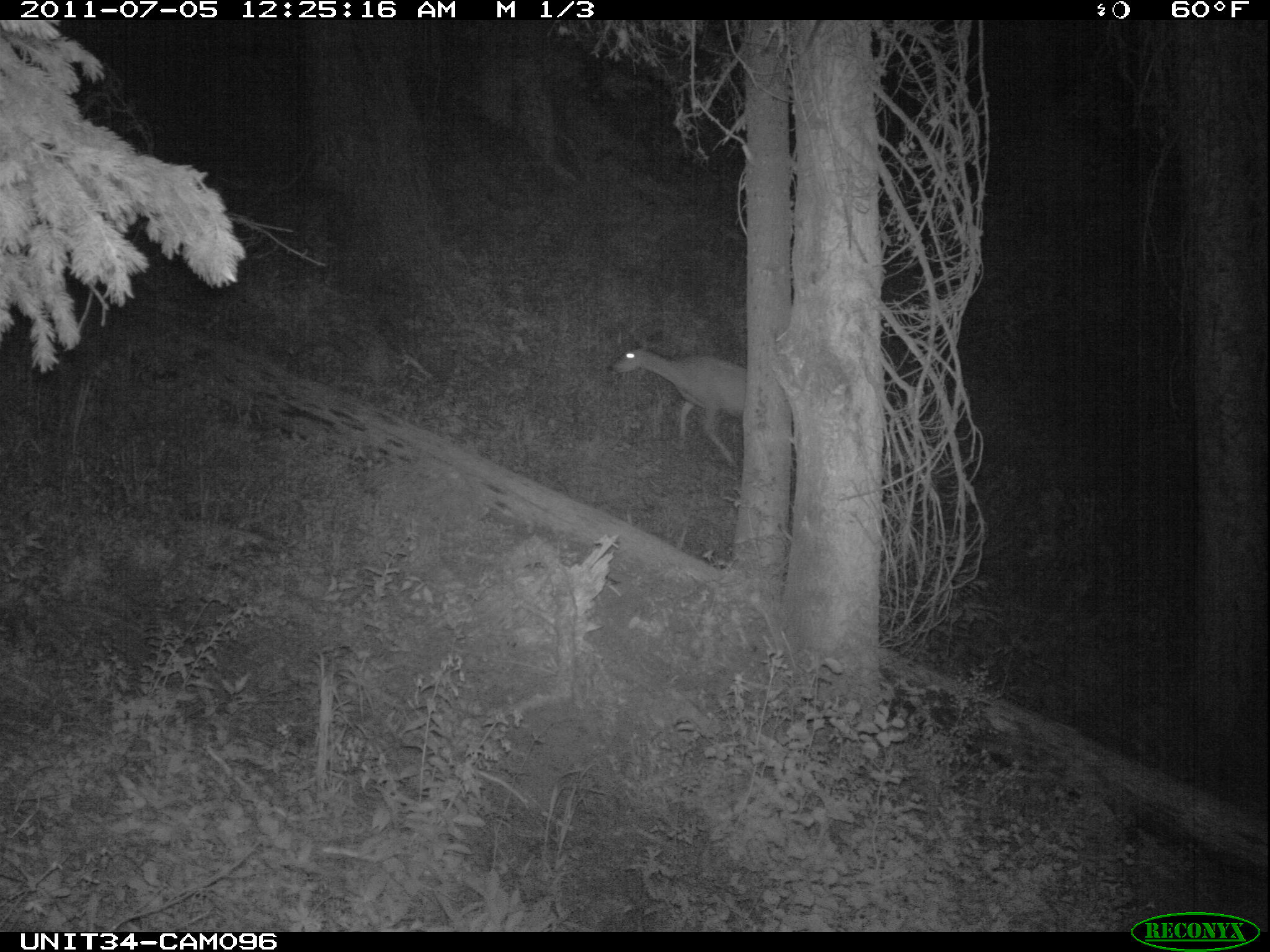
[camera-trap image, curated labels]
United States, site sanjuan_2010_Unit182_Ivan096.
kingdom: Animalia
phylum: Chordata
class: Mammalia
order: Artiodactyla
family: Cervidae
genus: Odocoileus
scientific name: Odocoileus hemionus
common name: mule deer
Odocoileus hemionus (mule deer).